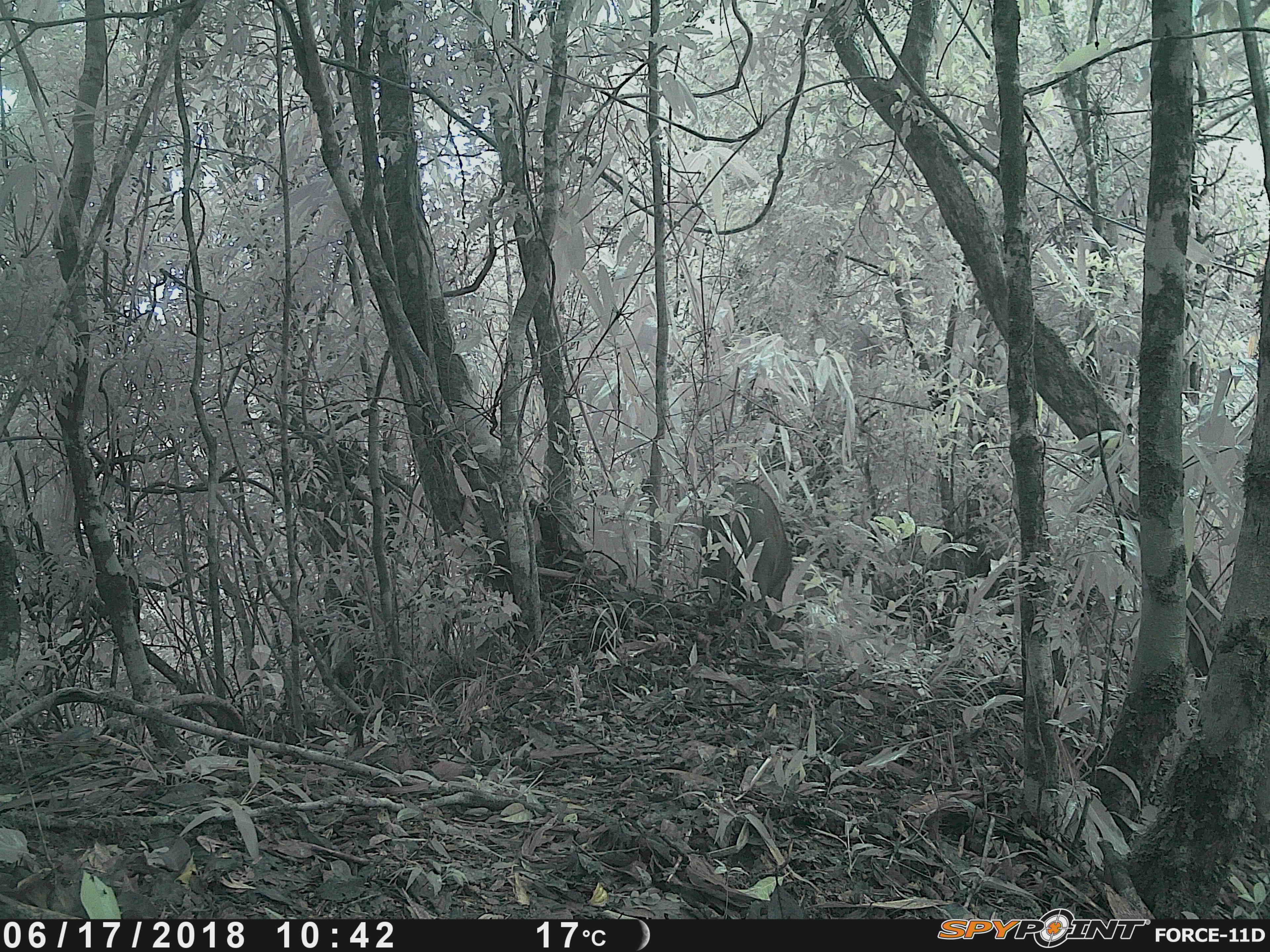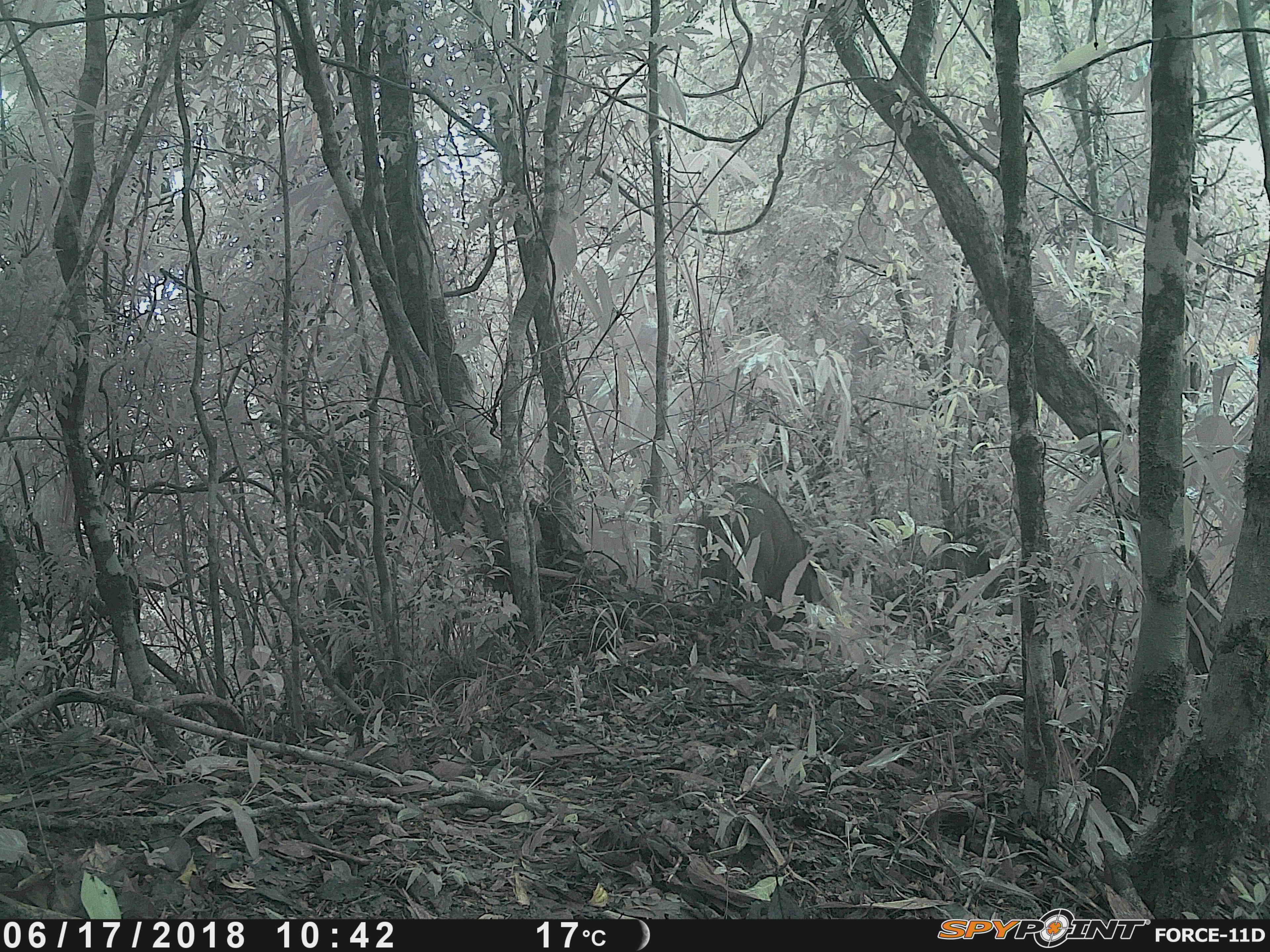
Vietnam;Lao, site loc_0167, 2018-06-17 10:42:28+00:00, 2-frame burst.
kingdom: Animalia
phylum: Chordata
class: Mammalia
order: Artiodactyla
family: Suidae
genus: Sus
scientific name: Sus scrofa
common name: eurasian wild pig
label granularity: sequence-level